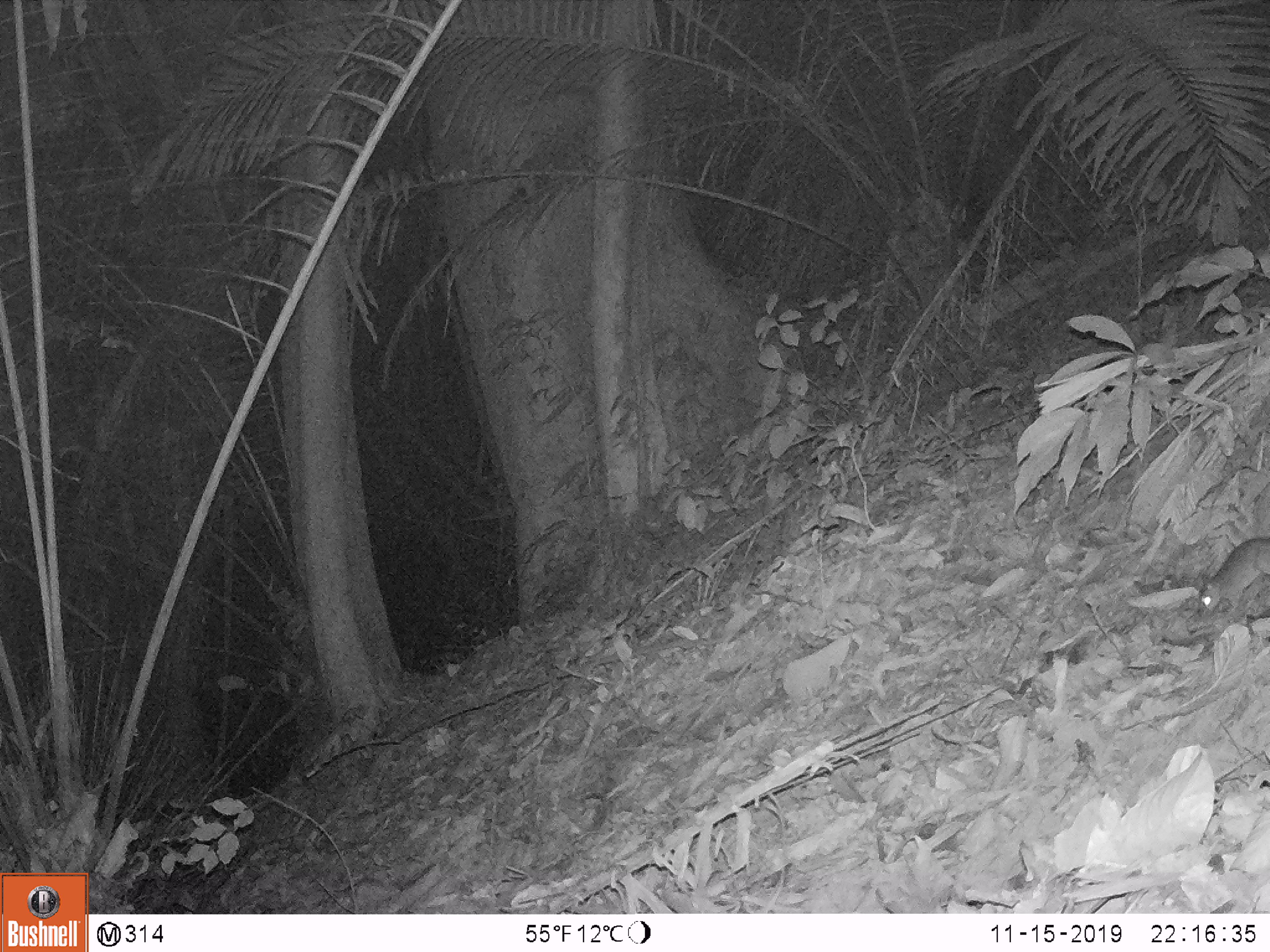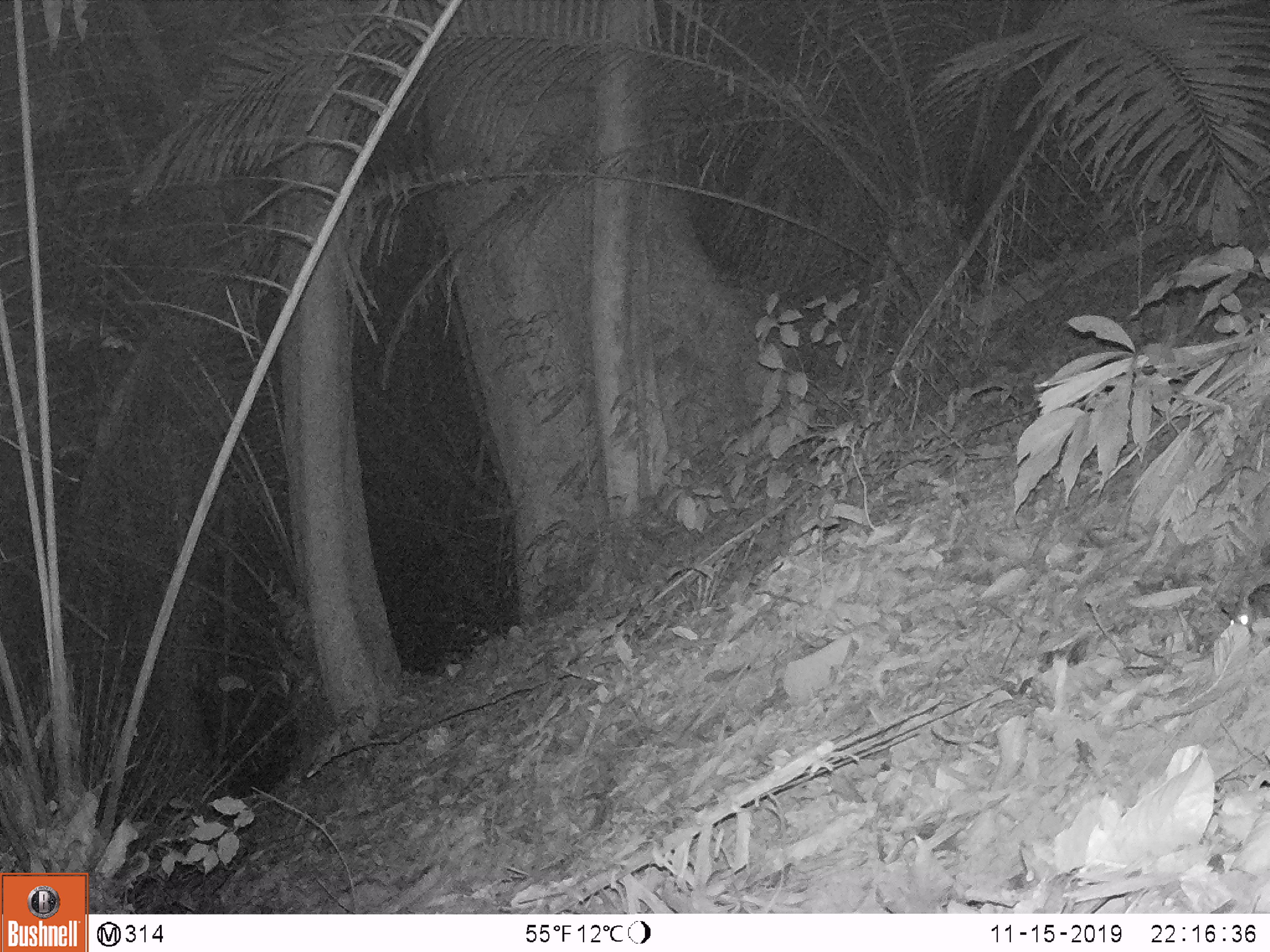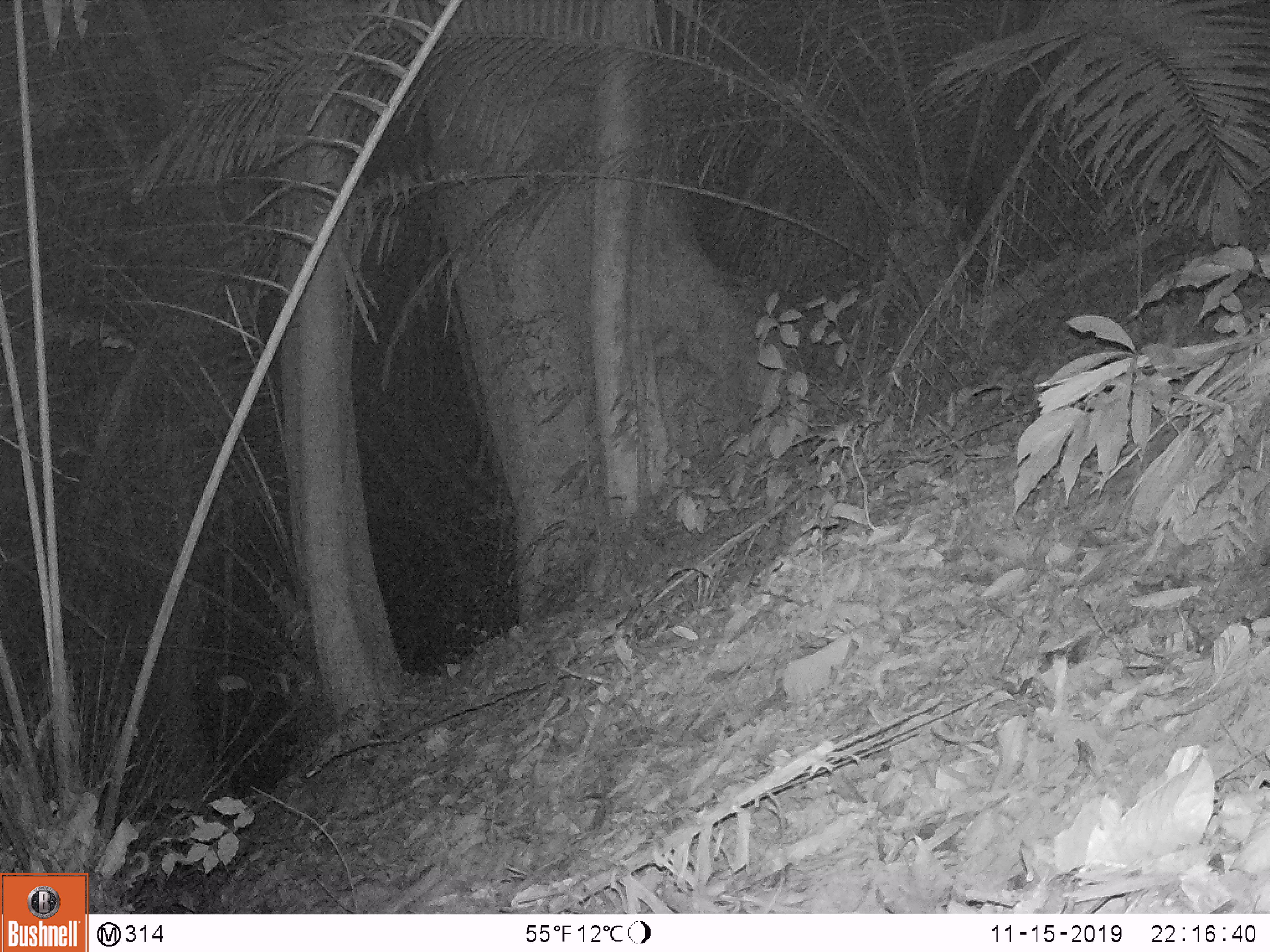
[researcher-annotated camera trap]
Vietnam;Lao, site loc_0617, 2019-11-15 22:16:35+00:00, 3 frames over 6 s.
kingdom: Animalia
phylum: Chordata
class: Mammalia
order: Rodentia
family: Muridae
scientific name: Muridae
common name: old-world mice and rats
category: unidentified murid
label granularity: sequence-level